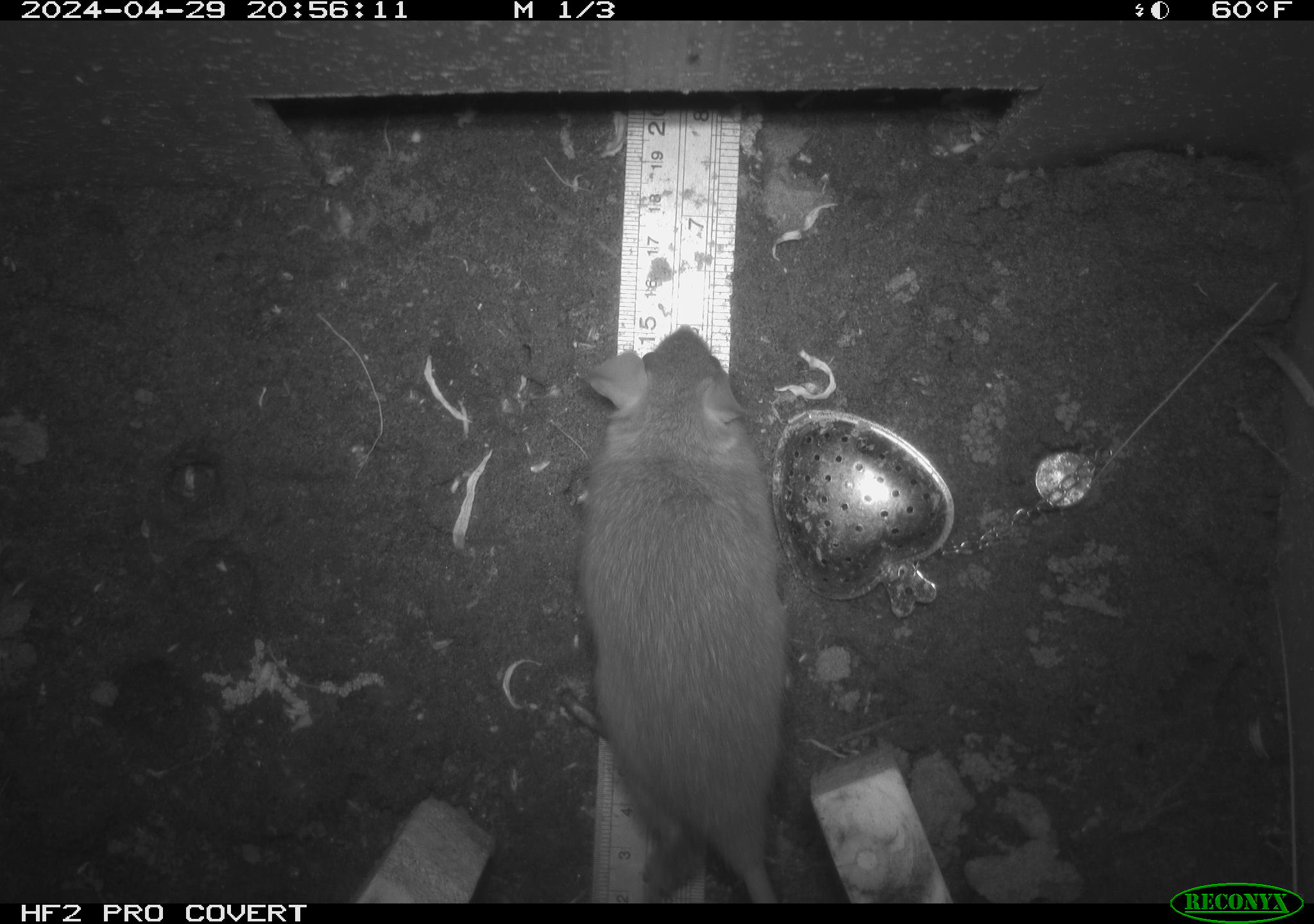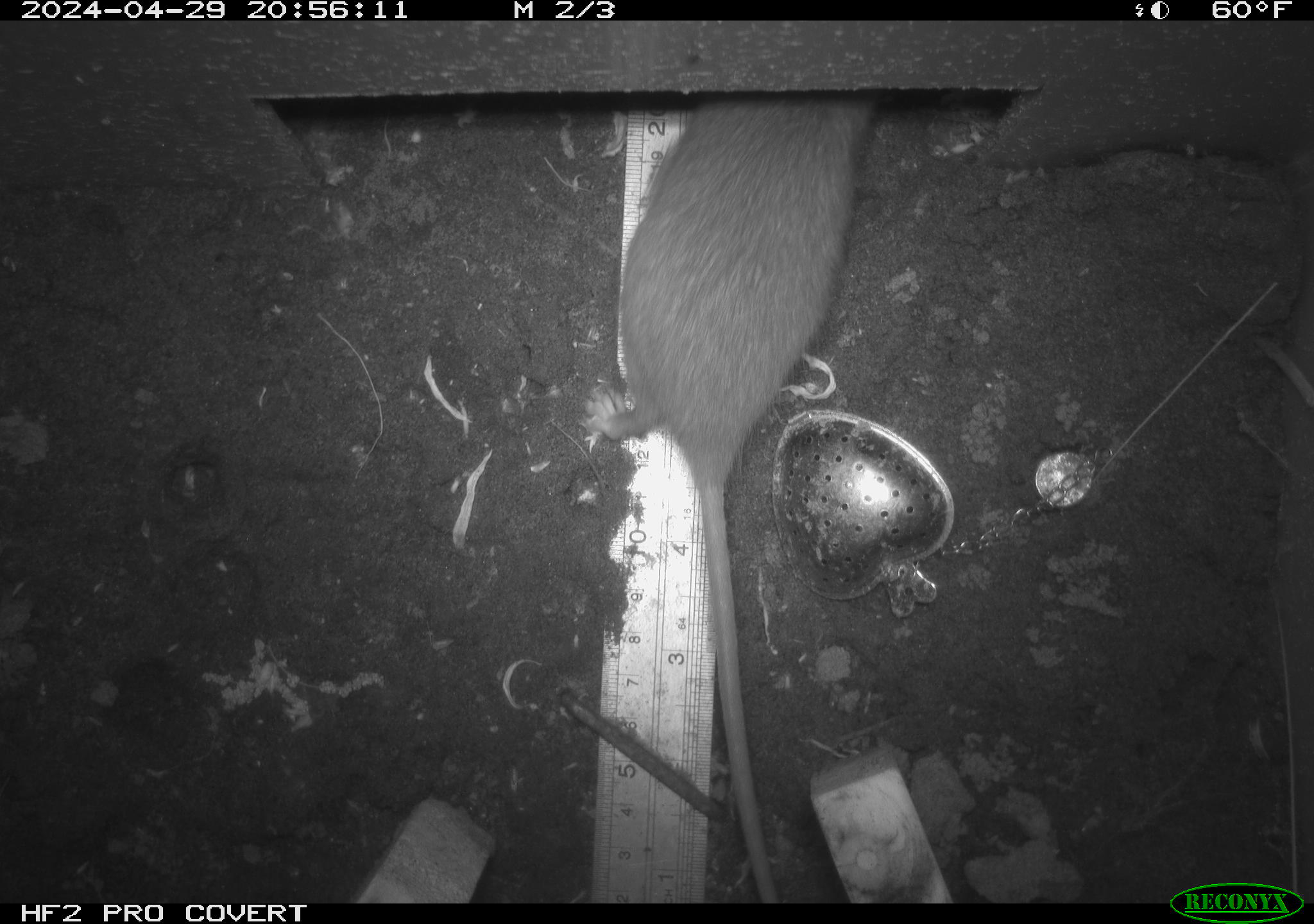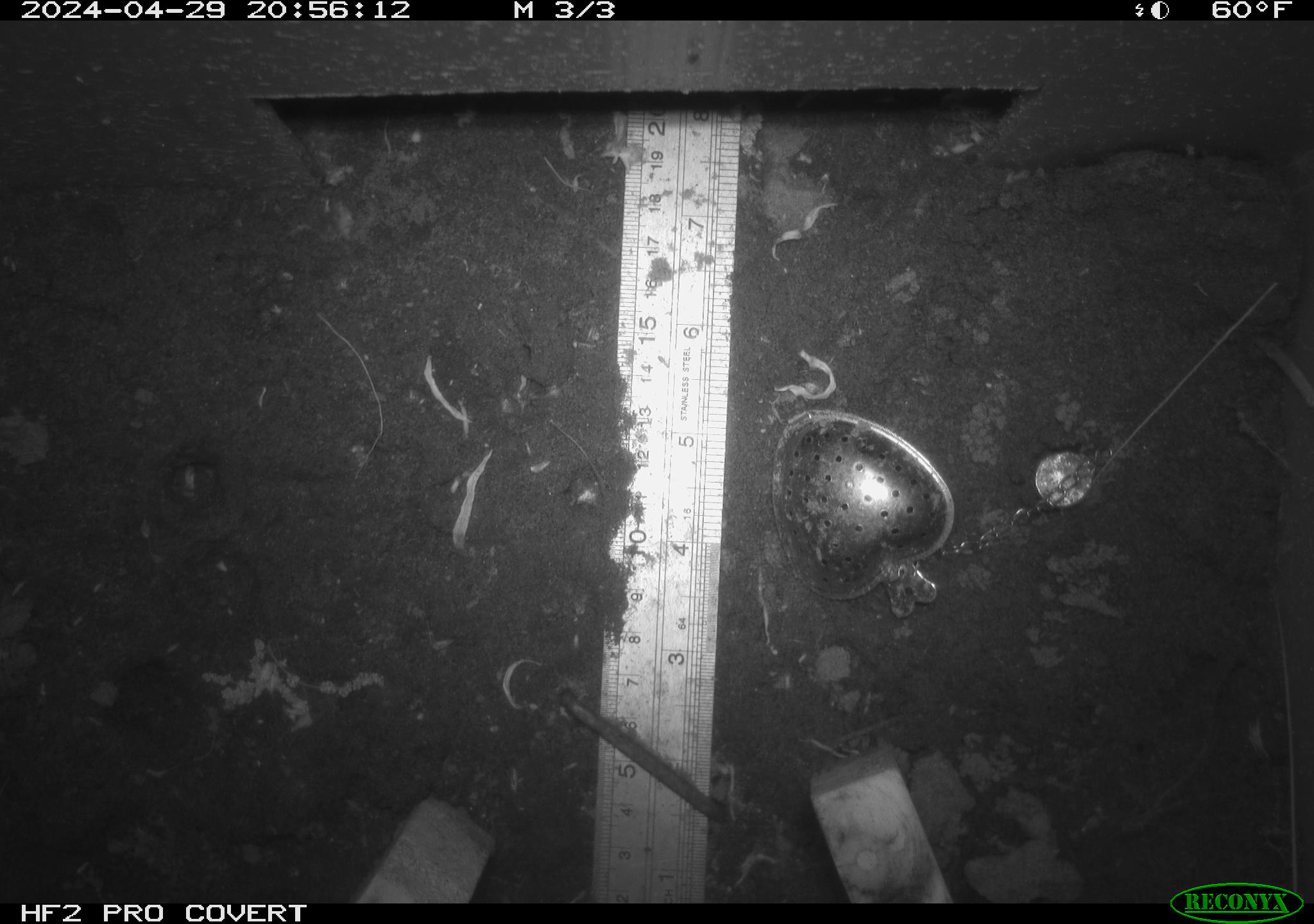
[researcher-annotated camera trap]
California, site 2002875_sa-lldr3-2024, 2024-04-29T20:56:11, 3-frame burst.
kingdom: Animalia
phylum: Chordata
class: Mammalia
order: Rodentia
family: Muridae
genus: Rattus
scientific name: Rattus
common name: rat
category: rattus species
Rattus species (rat) (Rattus).